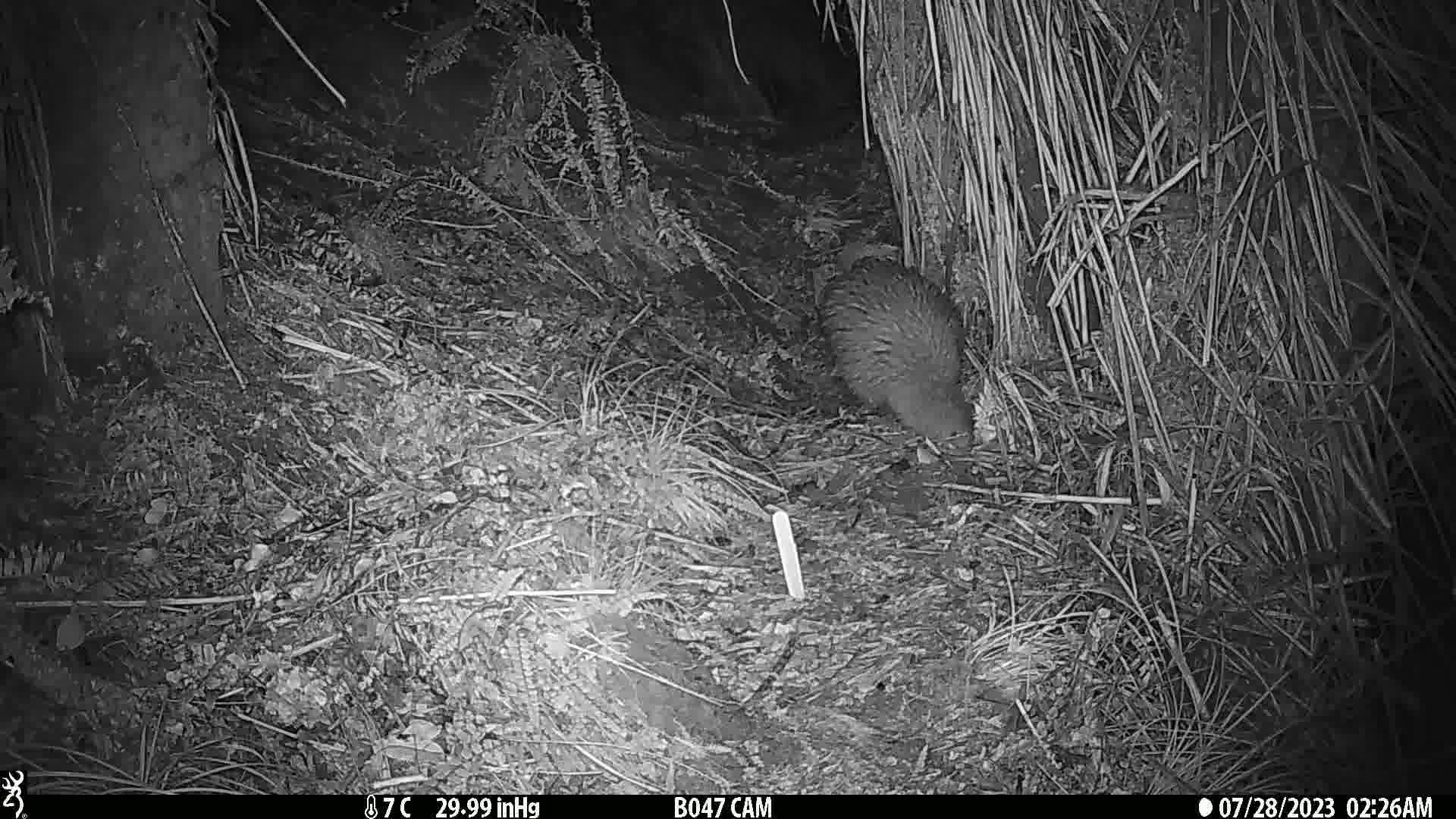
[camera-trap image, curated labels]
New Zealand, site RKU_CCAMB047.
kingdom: Animalia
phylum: Chordata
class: Aves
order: Apterygiformes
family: Apterygidae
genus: Apteryx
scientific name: Apteryx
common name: kiwi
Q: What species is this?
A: Kiwi (Apteryx).